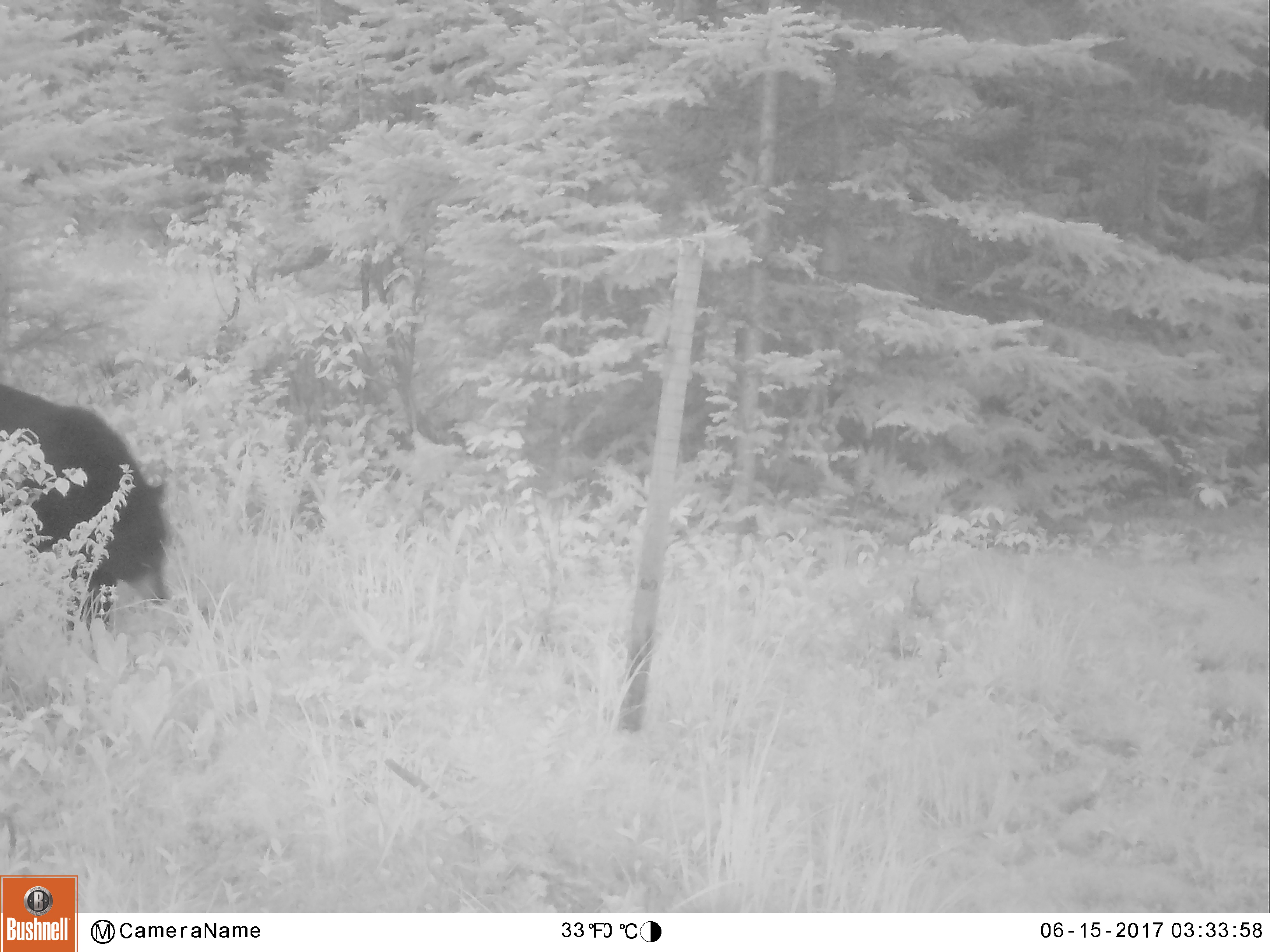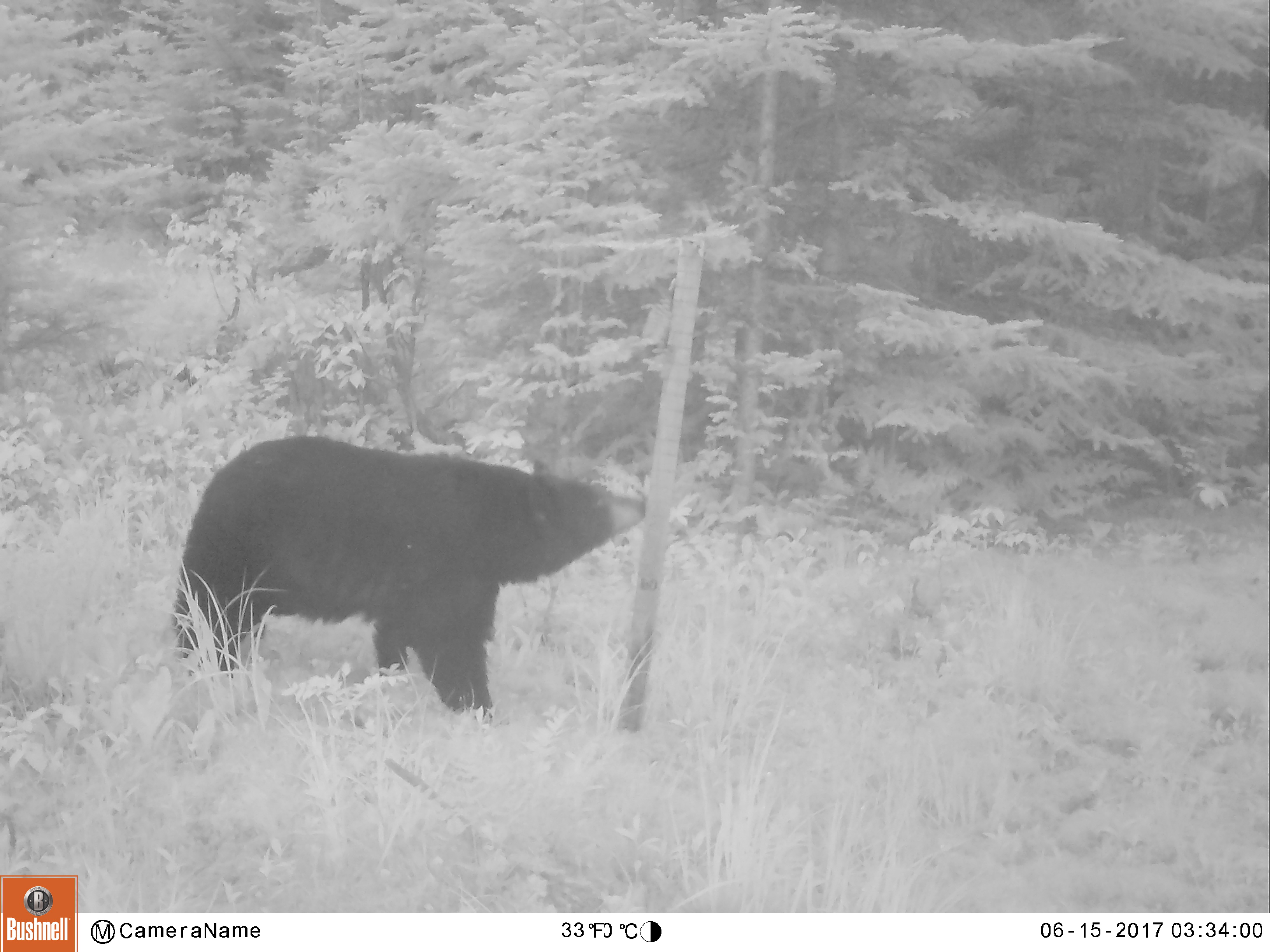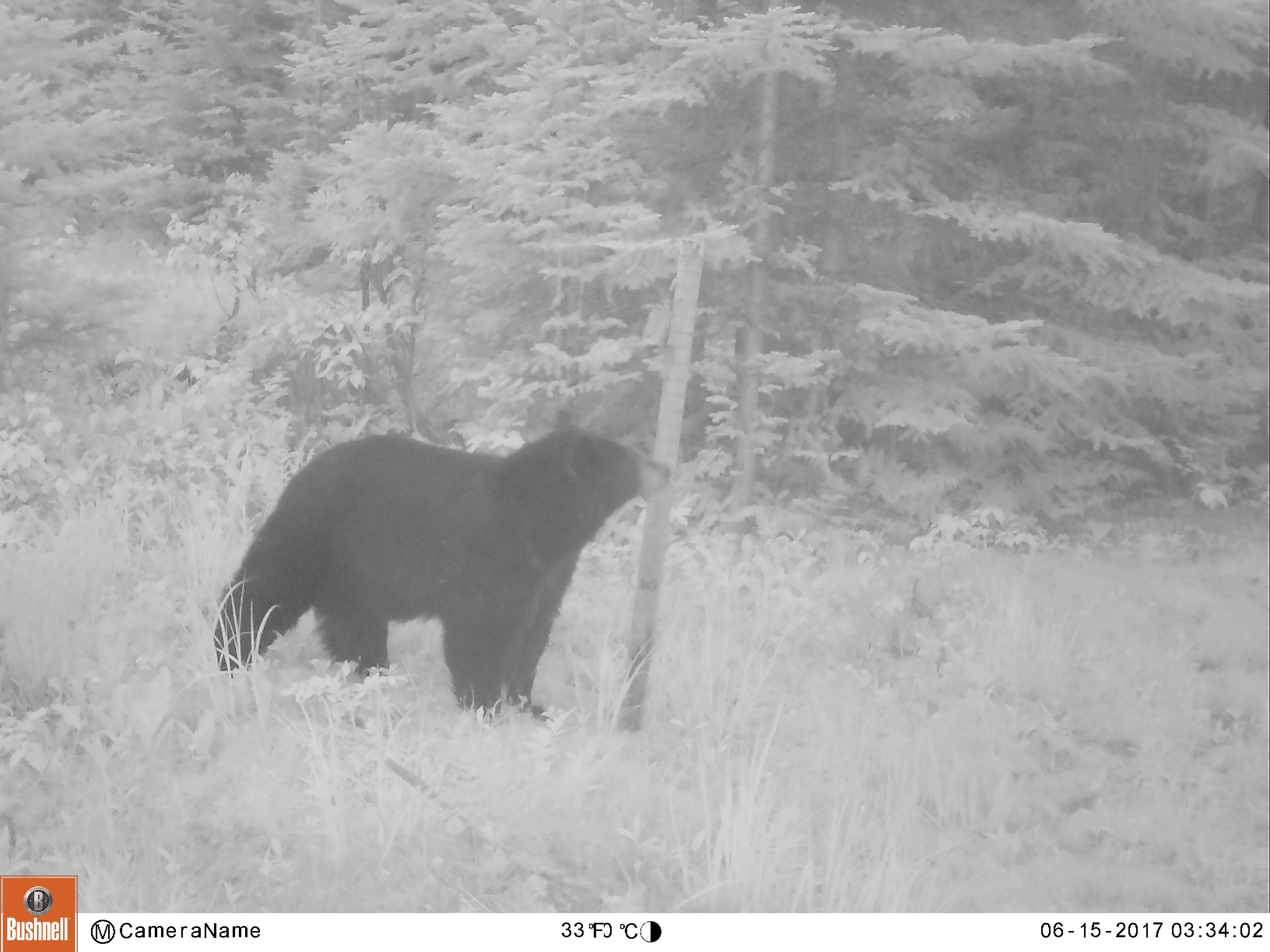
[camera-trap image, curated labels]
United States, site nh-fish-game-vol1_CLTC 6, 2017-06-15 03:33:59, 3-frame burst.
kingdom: Animalia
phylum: Chordata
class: Mammalia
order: Carnivora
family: Ursidae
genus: Ursus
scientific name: Ursus americanus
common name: black bear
Black bear (Ursus americanus).